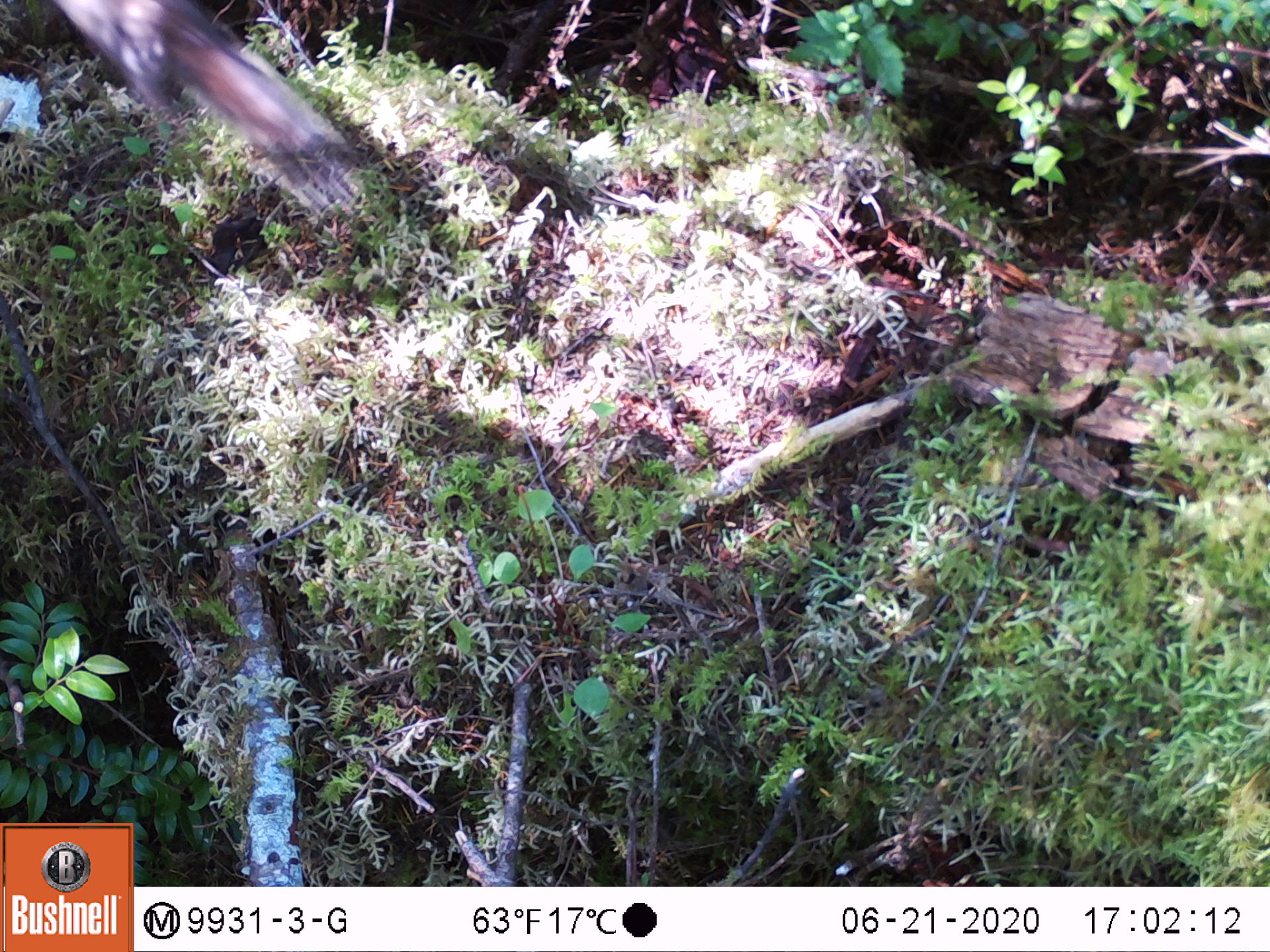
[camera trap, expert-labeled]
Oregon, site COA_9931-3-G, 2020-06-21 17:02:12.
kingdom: Animalia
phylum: Chordata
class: Mammalia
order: Rodentia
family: Sciuridae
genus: Tamiasciurus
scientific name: Tamiasciurus douglasii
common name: douglas squirrel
Douglas squirrel (Tamiasciurus douglasii).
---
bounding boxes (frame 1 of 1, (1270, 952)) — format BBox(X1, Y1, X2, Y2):
douglas squirrel: BBox(63, 0, 374, 197)